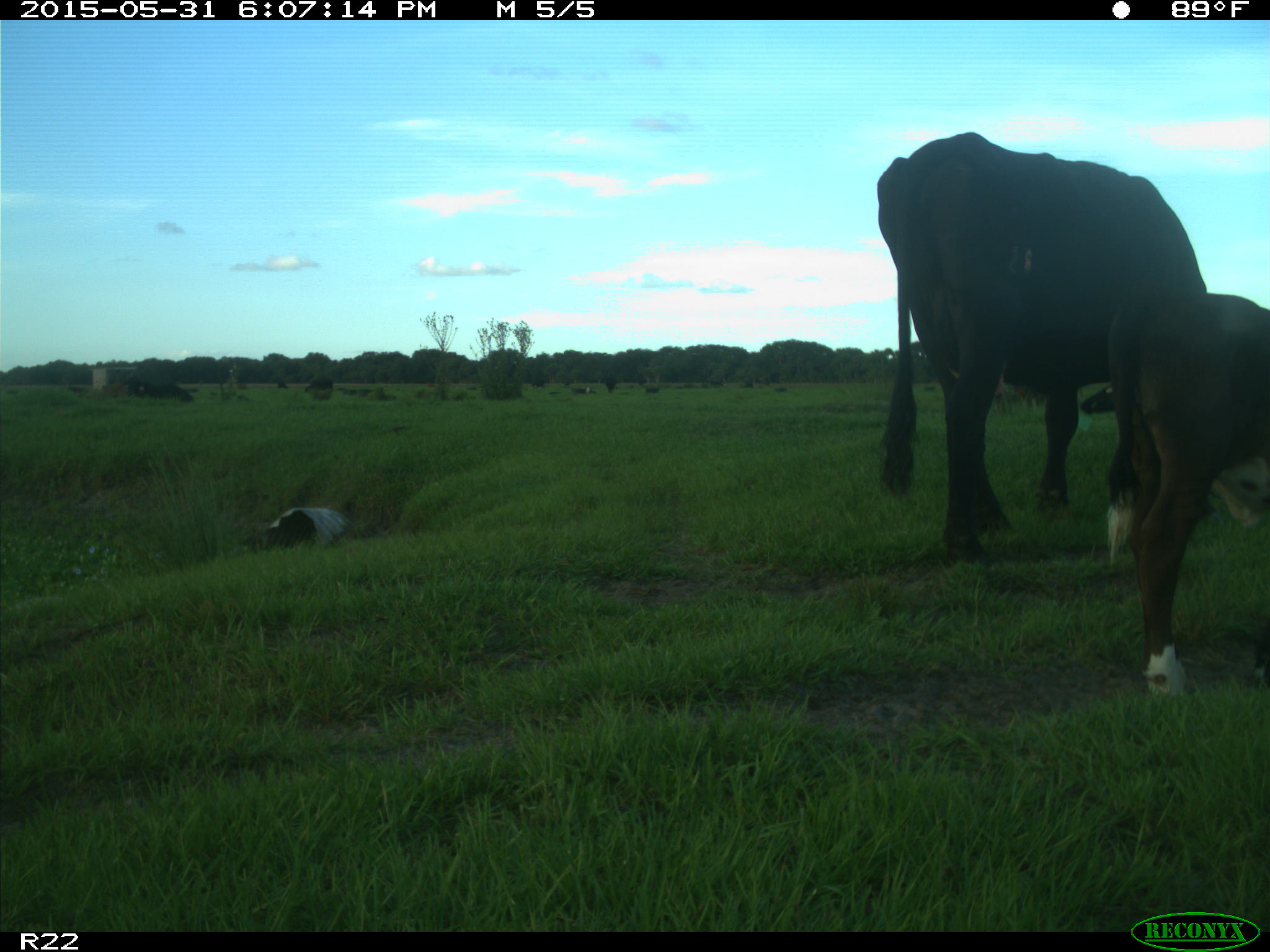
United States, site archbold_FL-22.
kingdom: Animalia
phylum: Chordata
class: Mammalia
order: Artiodactyla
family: Bovidae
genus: Bos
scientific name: Bos taurus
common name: domestic cow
Bos taurus (domestic cow).